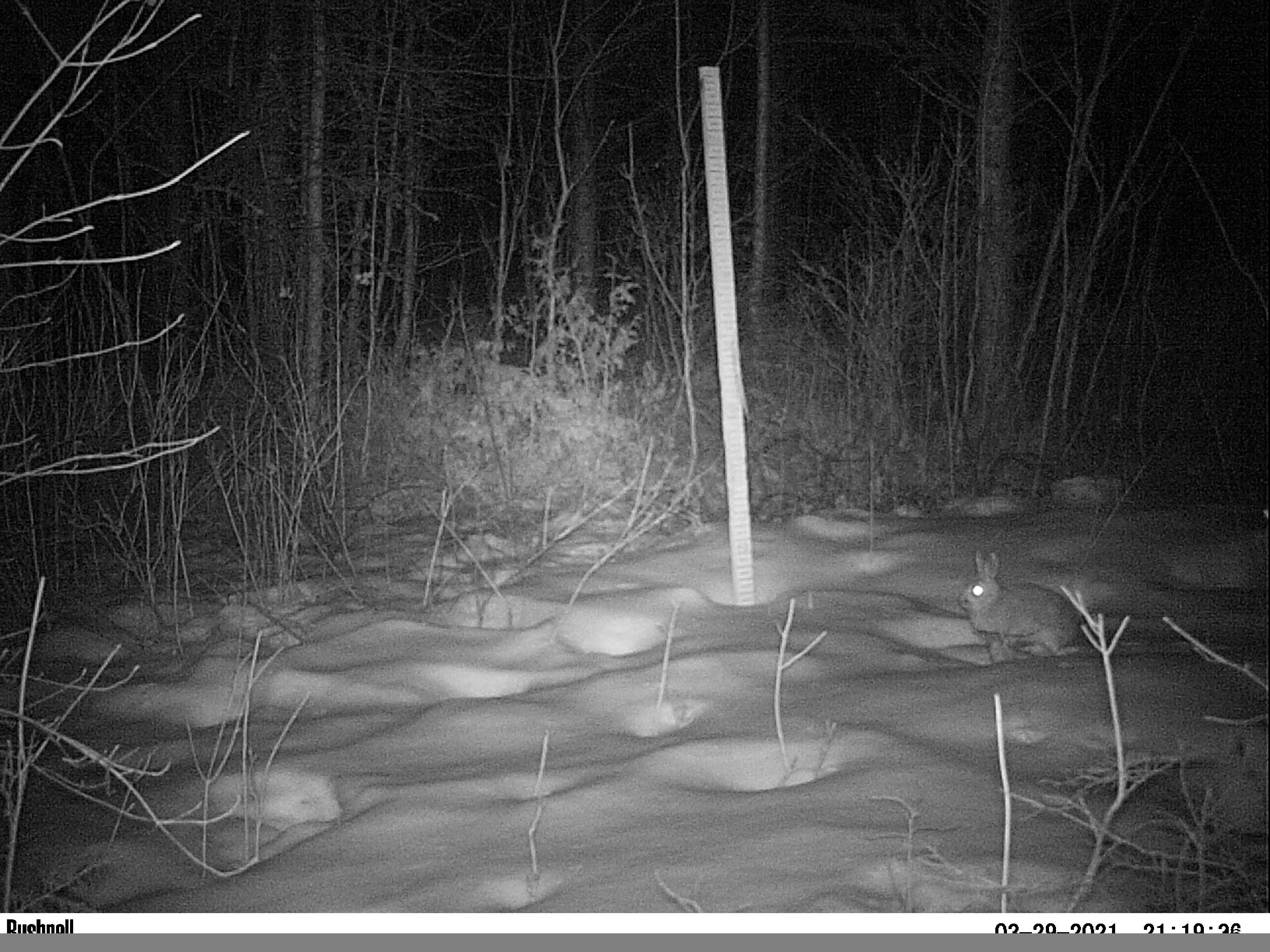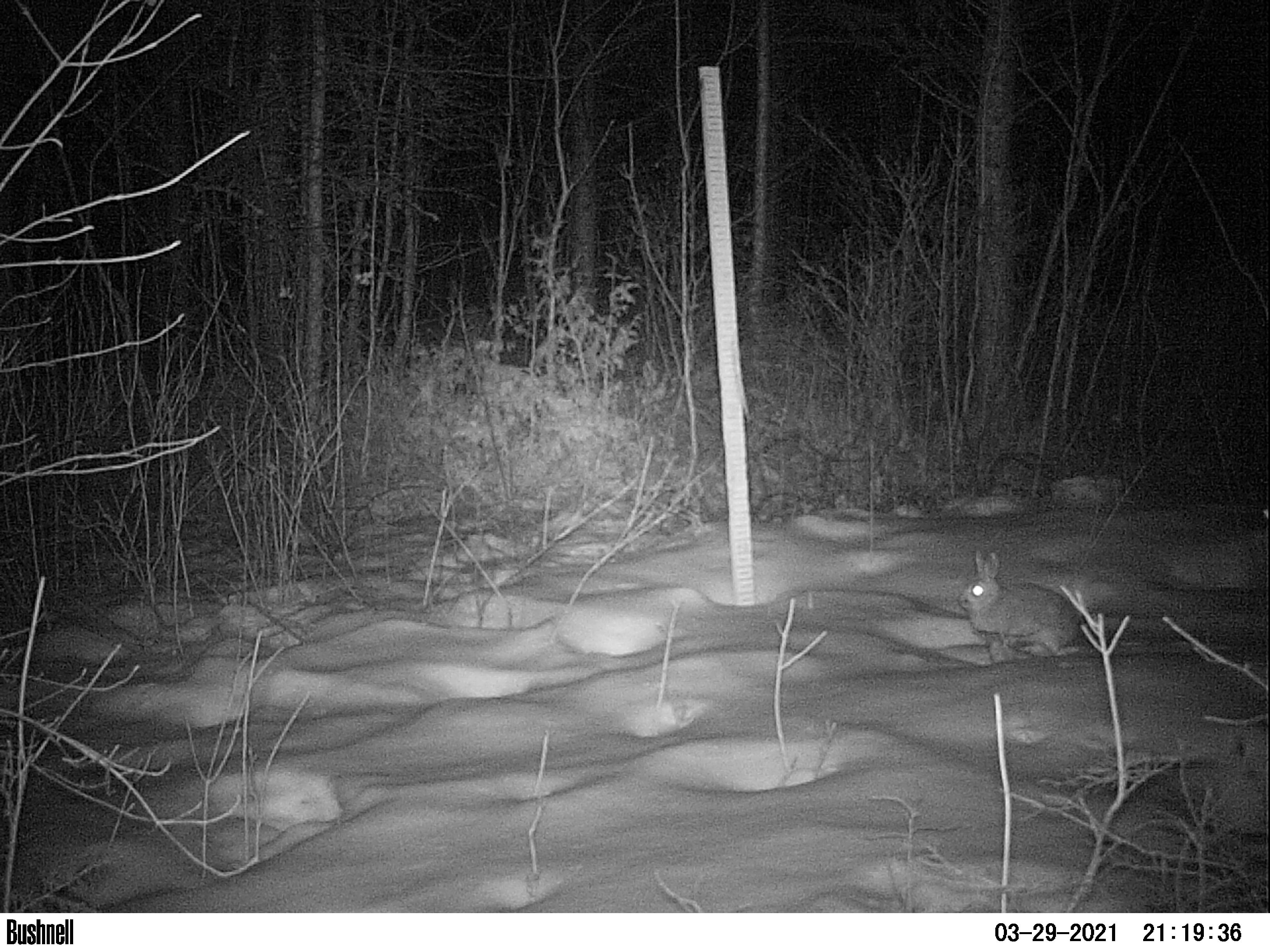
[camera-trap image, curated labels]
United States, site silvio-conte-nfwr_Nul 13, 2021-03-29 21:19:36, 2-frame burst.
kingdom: Animalia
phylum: Chordata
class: Mammalia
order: Lagomorpha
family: Leporidae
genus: Lepus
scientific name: Lepus americanus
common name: snowshoe hare